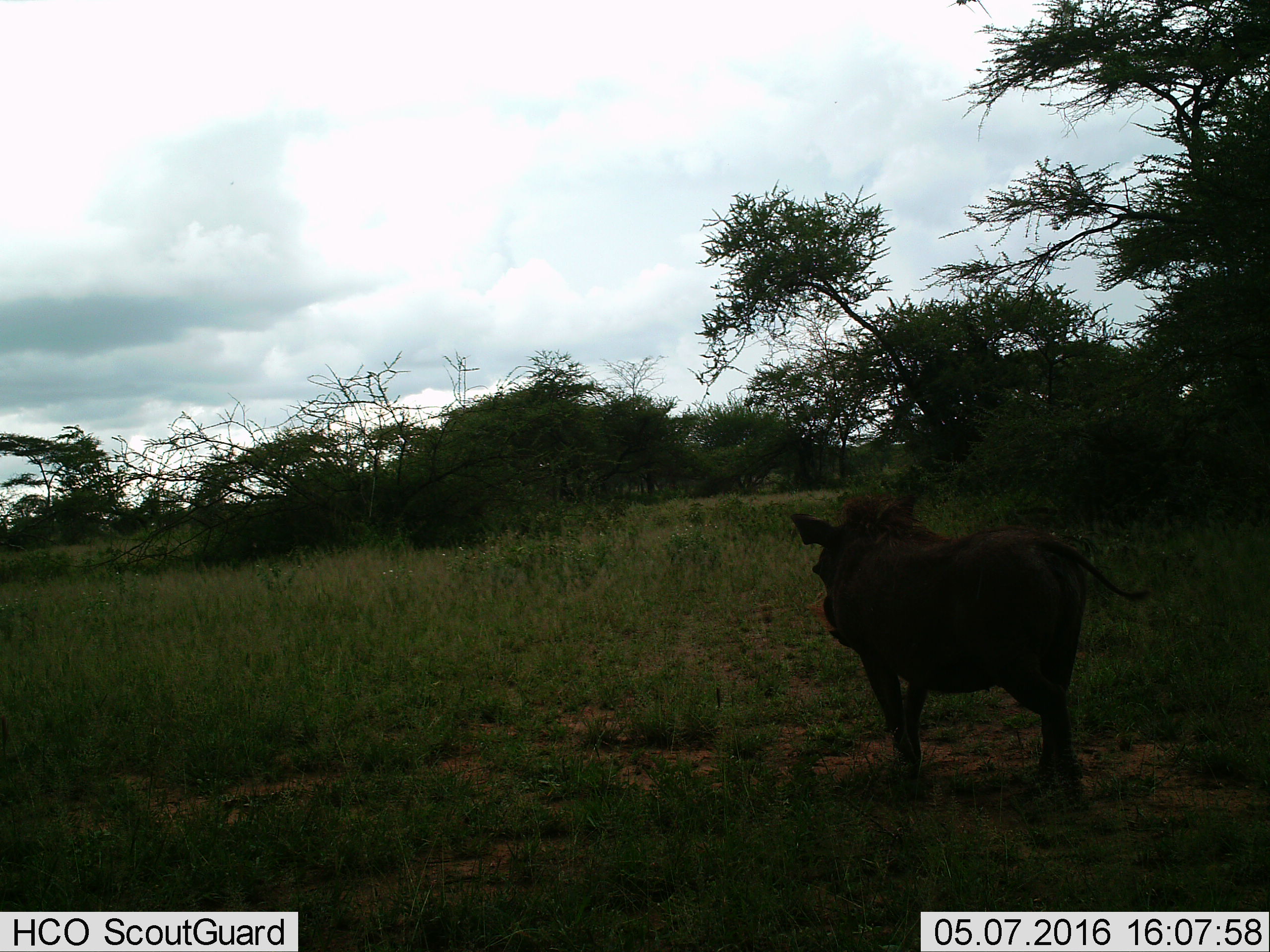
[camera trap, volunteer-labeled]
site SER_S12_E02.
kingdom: Animalia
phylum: Chordata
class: Mammalia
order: Artiodactyla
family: Suidae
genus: Phacochoerus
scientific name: Phacochoerus africanus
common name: warthog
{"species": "warthog (Phacochoerus africanus)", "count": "1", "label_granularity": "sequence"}